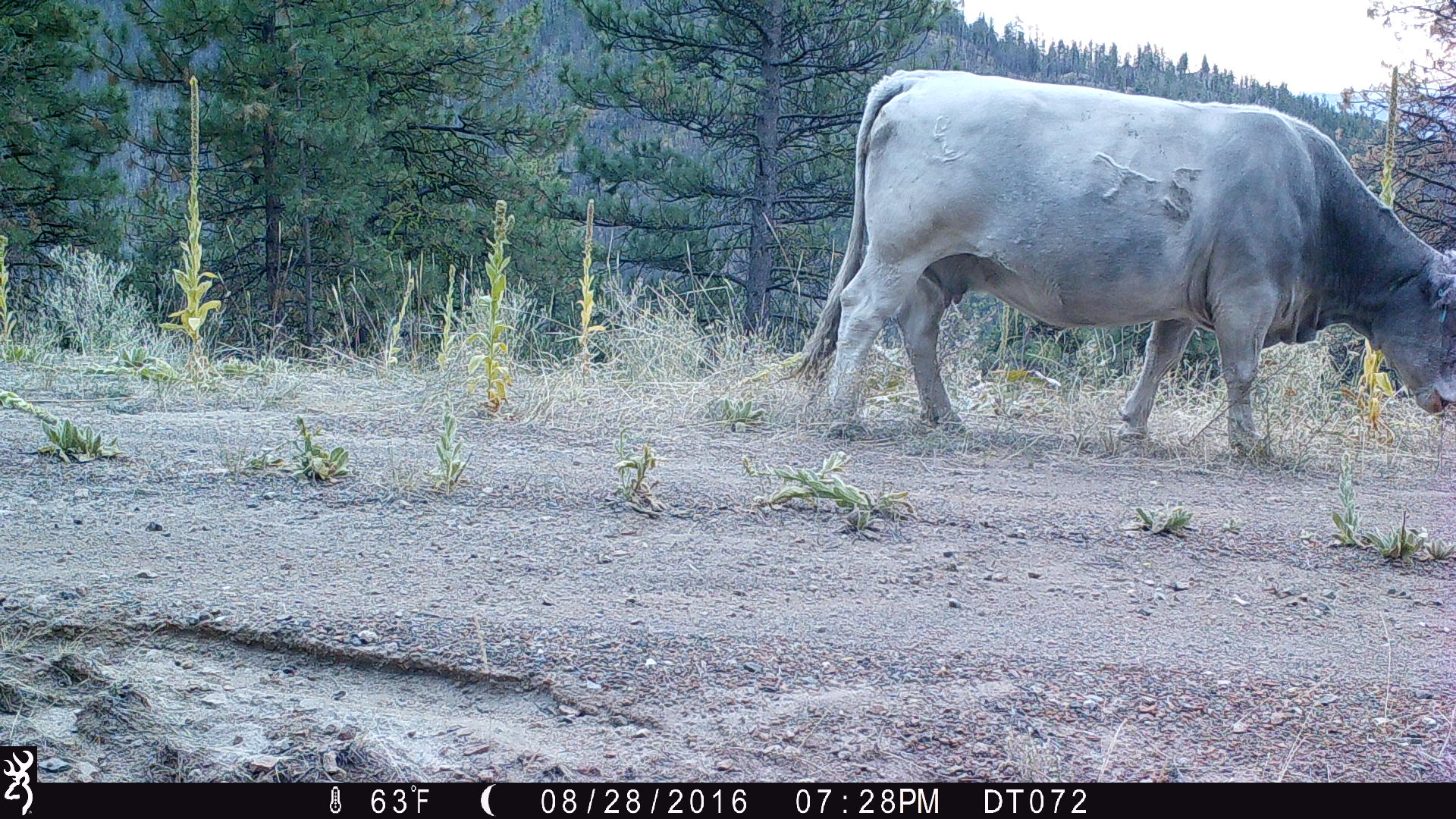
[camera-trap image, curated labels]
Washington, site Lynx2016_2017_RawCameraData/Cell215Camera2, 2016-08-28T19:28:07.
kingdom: Animalia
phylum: Chordata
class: Mammalia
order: Artiodactyla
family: Bovidae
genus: Bos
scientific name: Bos taurus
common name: domestic cattle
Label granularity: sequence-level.